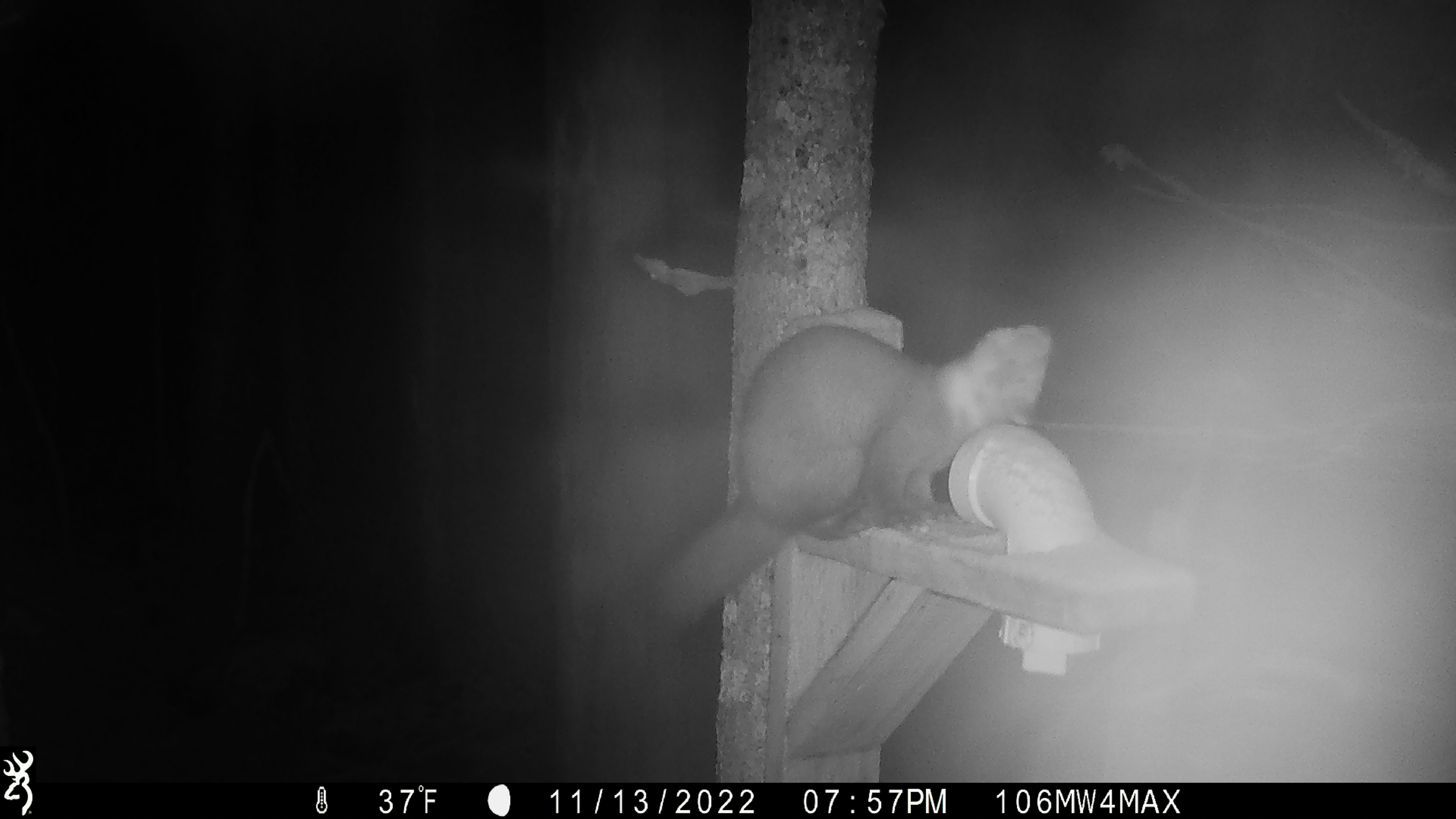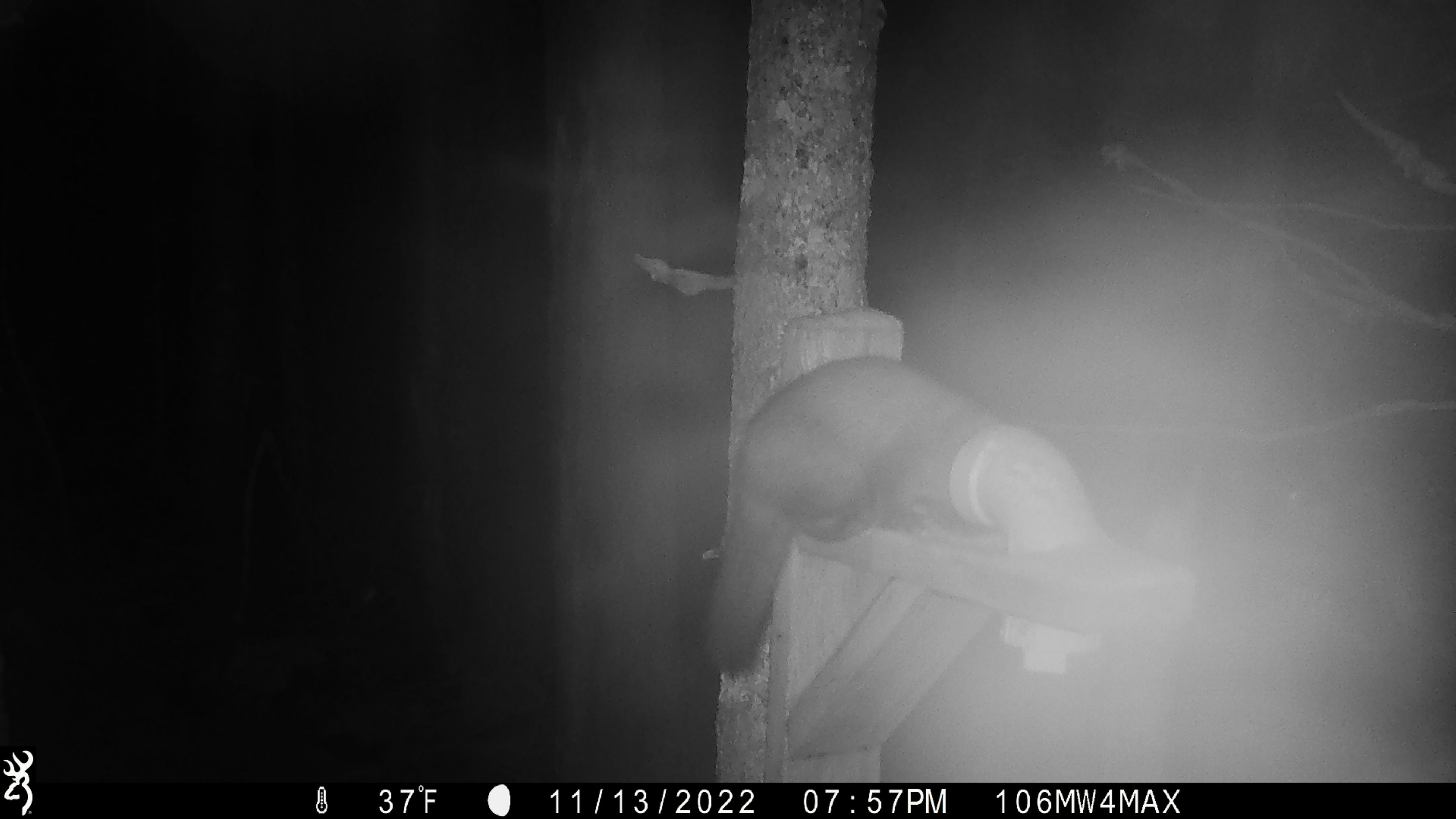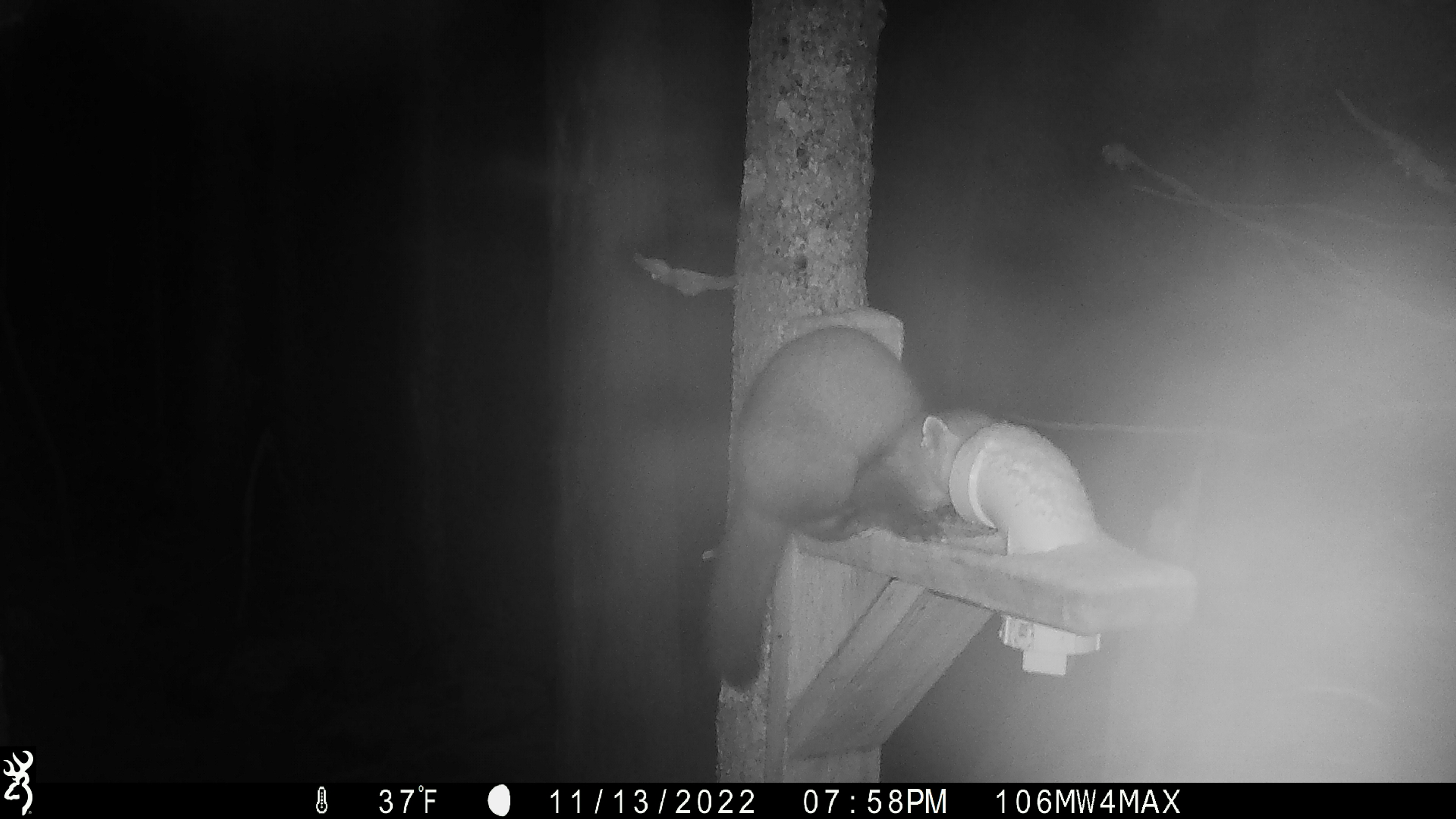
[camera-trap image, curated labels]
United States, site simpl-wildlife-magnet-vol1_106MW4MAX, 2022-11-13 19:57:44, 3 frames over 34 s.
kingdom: Animalia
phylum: Chordata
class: Mammalia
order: Carnivora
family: Mustelidae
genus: Martes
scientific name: Martes americana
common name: american marten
American marten (Martes americana).